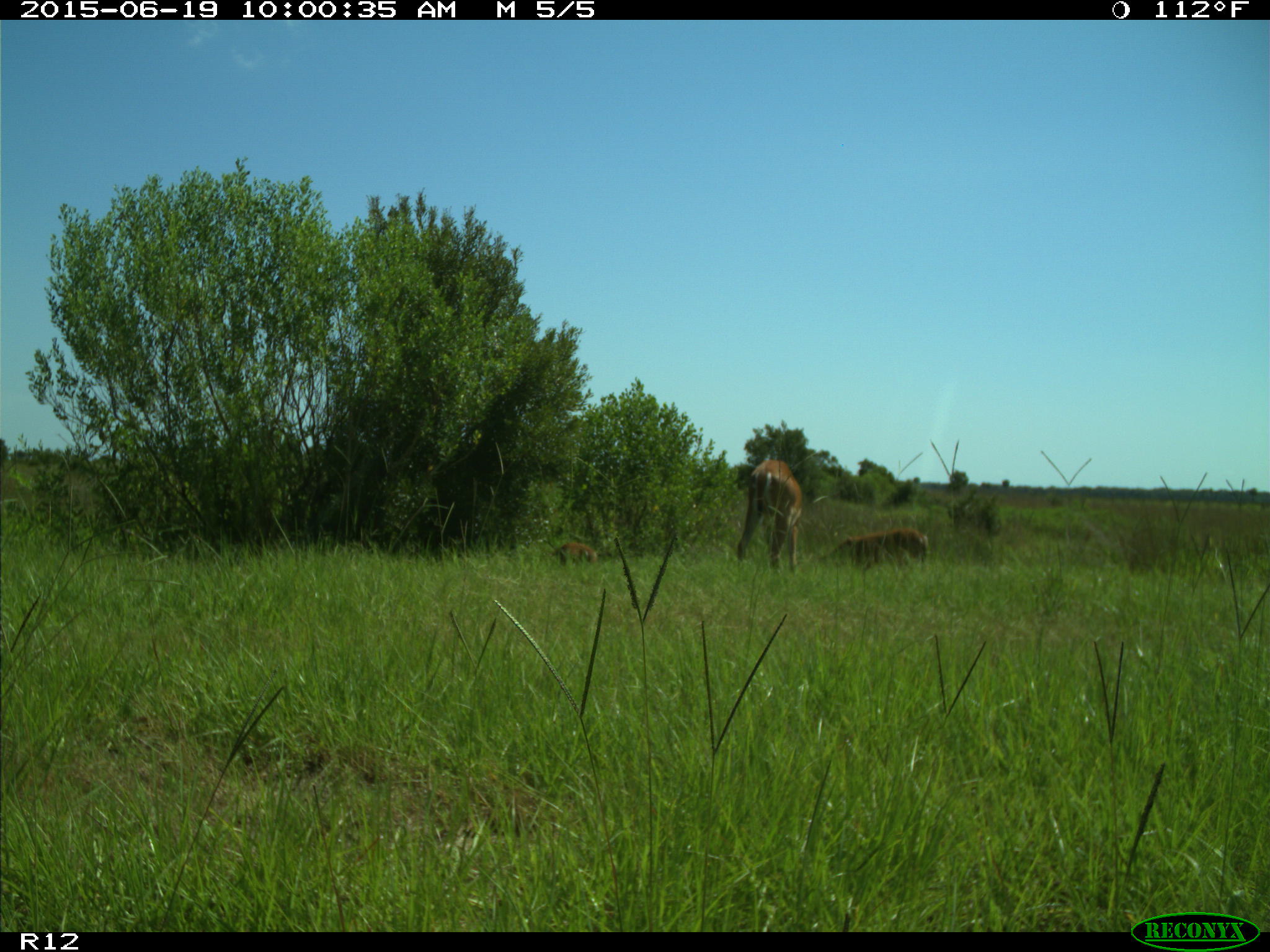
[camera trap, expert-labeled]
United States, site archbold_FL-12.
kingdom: Animalia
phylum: Chordata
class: Mammalia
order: Artiodactyla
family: Cervidae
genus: Odocoileus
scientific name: Odocoileus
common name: deer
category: unidentified deer